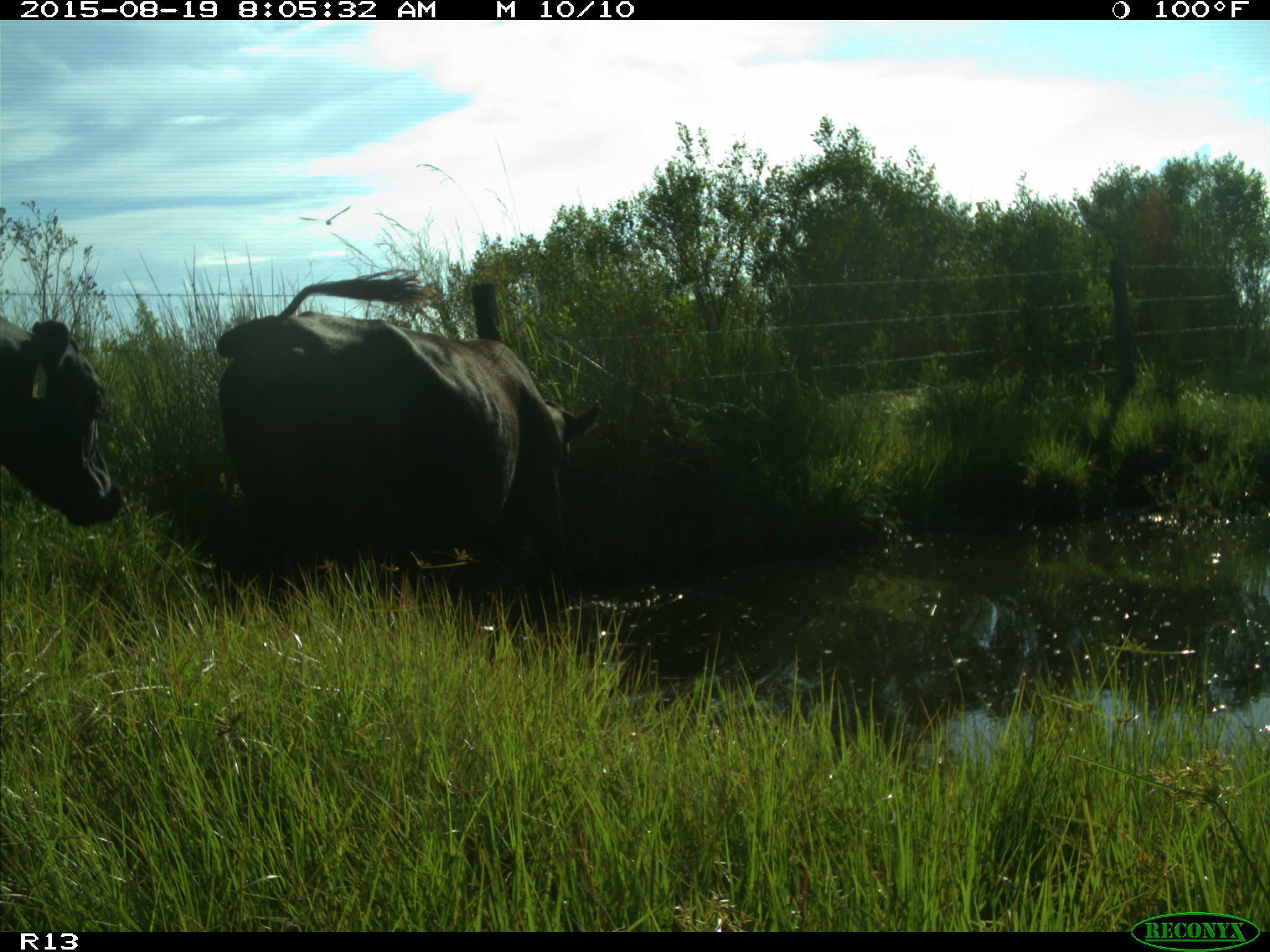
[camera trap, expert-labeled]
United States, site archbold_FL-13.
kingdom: Animalia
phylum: Chordata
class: Mammalia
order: Artiodactyla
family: Bovidae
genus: Bos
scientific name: Bos taurus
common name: domestic cow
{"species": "Bos taurus (domestic cow)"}